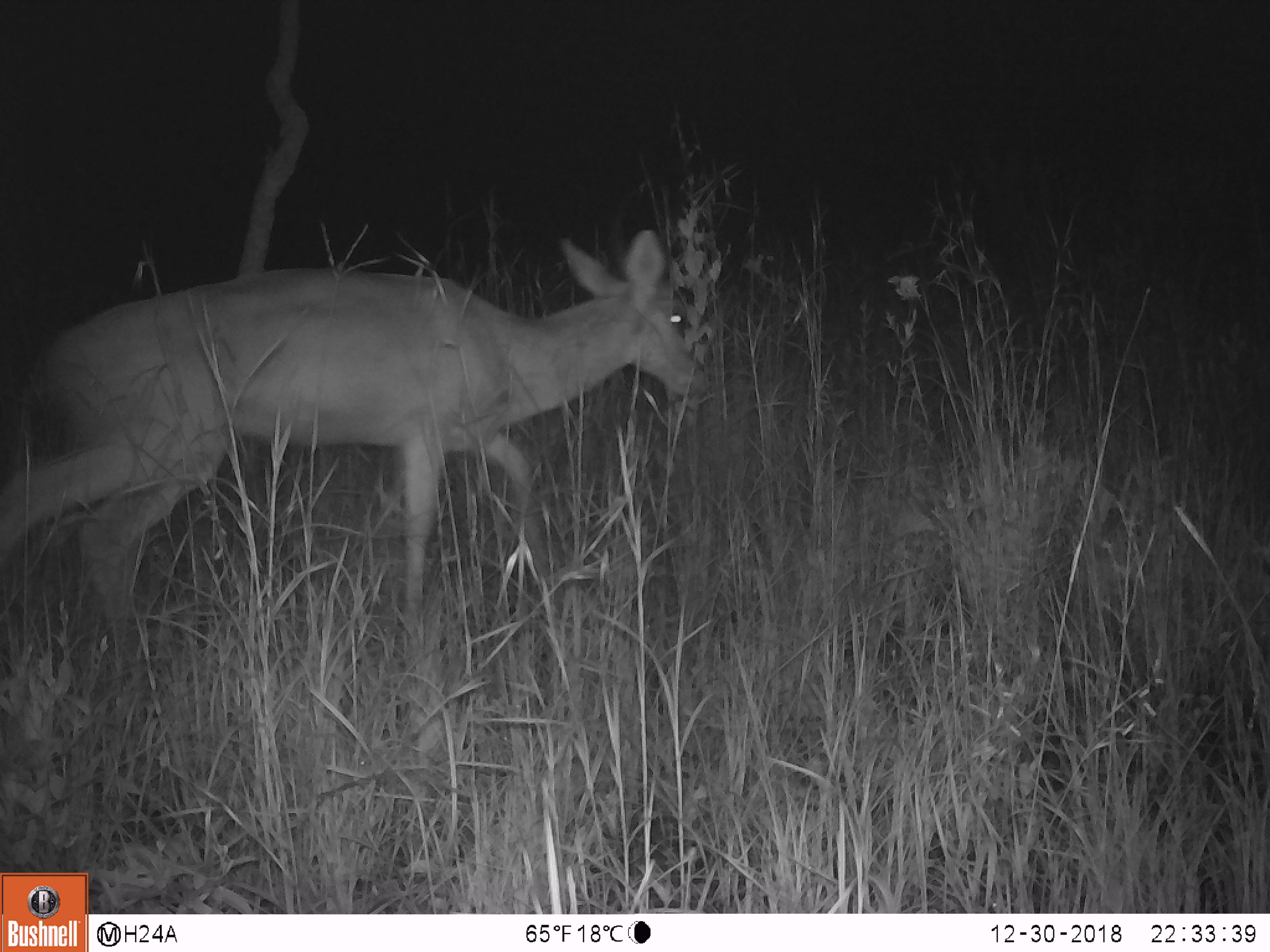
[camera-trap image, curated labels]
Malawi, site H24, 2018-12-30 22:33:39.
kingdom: Animalia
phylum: Chordata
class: Mammalia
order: Artiodactyla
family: Bovidae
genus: Redunca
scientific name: Redunca arundinum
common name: southern reedbuck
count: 1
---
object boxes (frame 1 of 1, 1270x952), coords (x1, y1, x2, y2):
southern reedbuck: (3, 247, 703, 644)